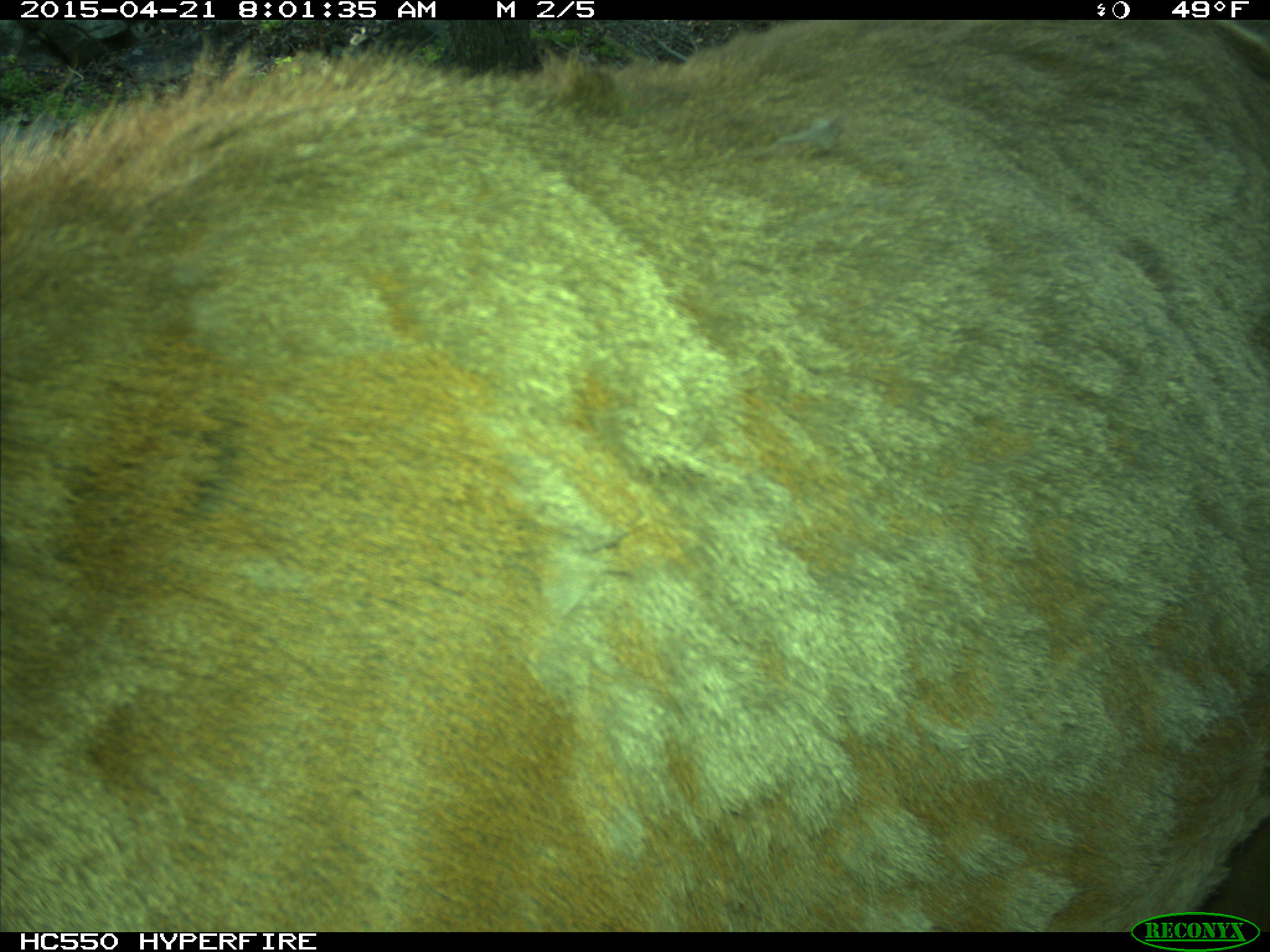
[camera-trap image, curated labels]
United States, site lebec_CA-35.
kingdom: Animalia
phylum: Chordata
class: Mammalia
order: Artiodactyla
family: Cervidae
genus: Cervus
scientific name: Cervus canadensis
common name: elk